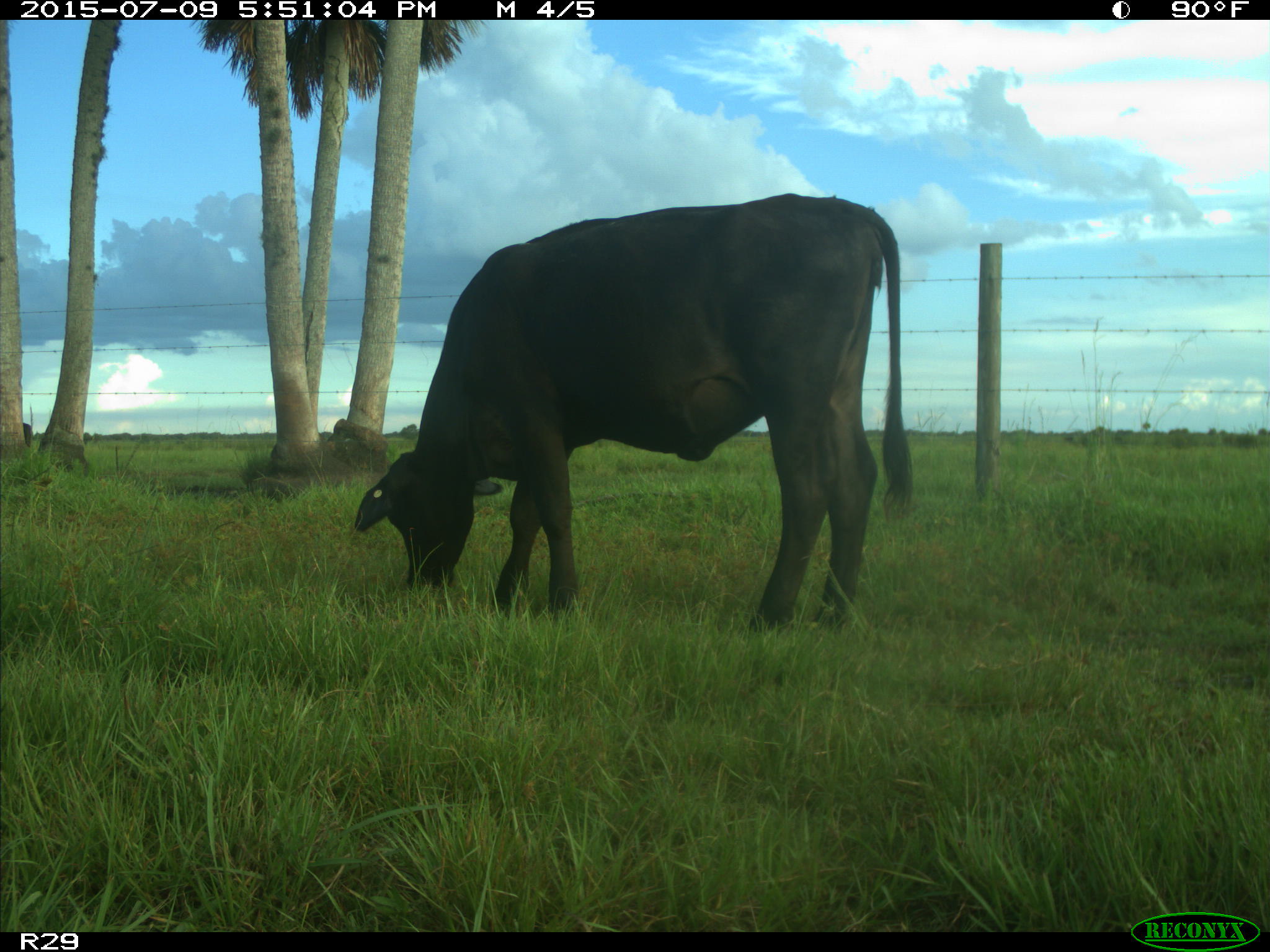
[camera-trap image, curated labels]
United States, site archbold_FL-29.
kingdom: Animalia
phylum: Chordata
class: Mammalia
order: Artiodactyla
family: Bovidae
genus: Bos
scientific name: Bos taurus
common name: domestic cow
Bos taurus (domestic cow).